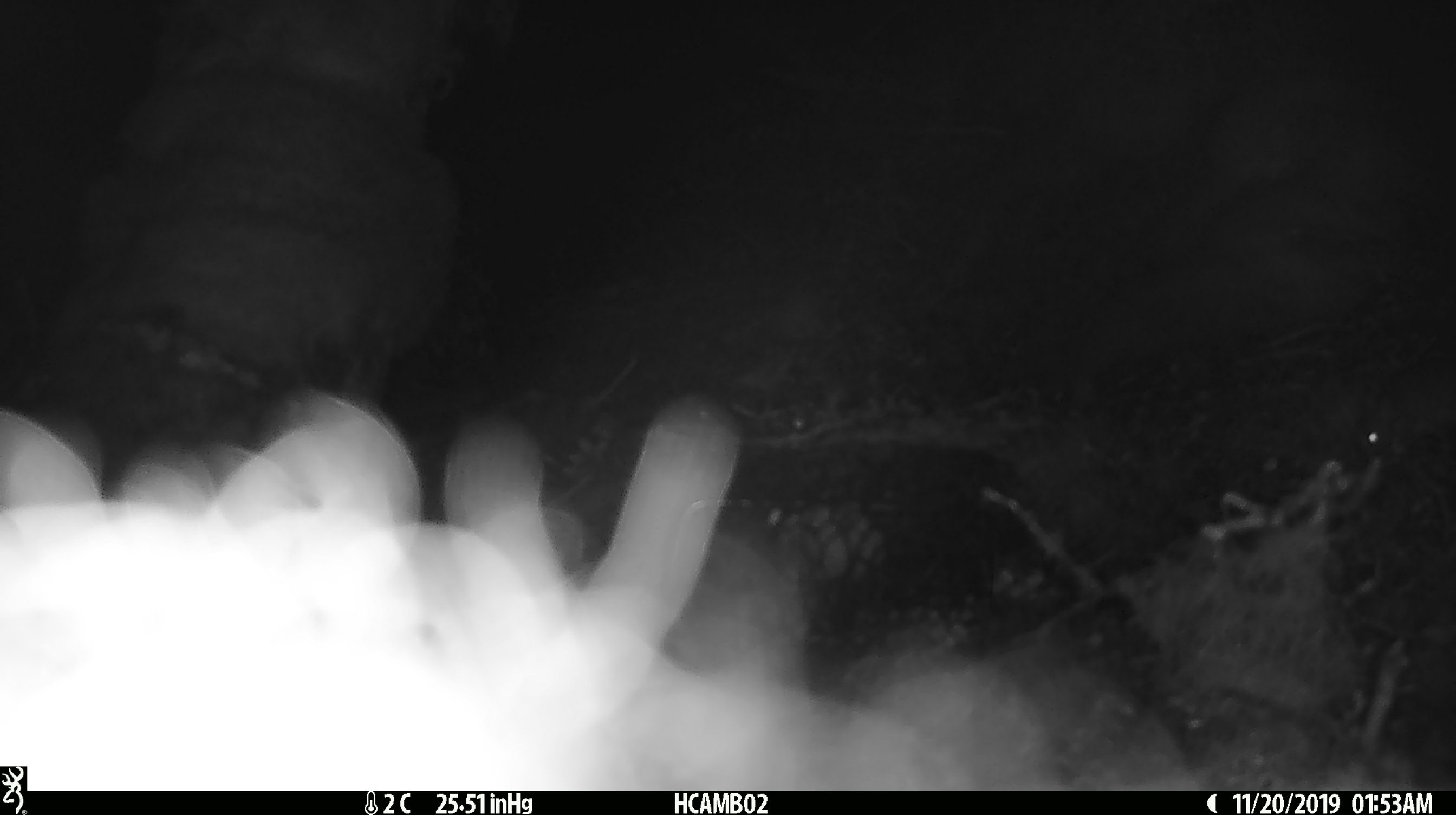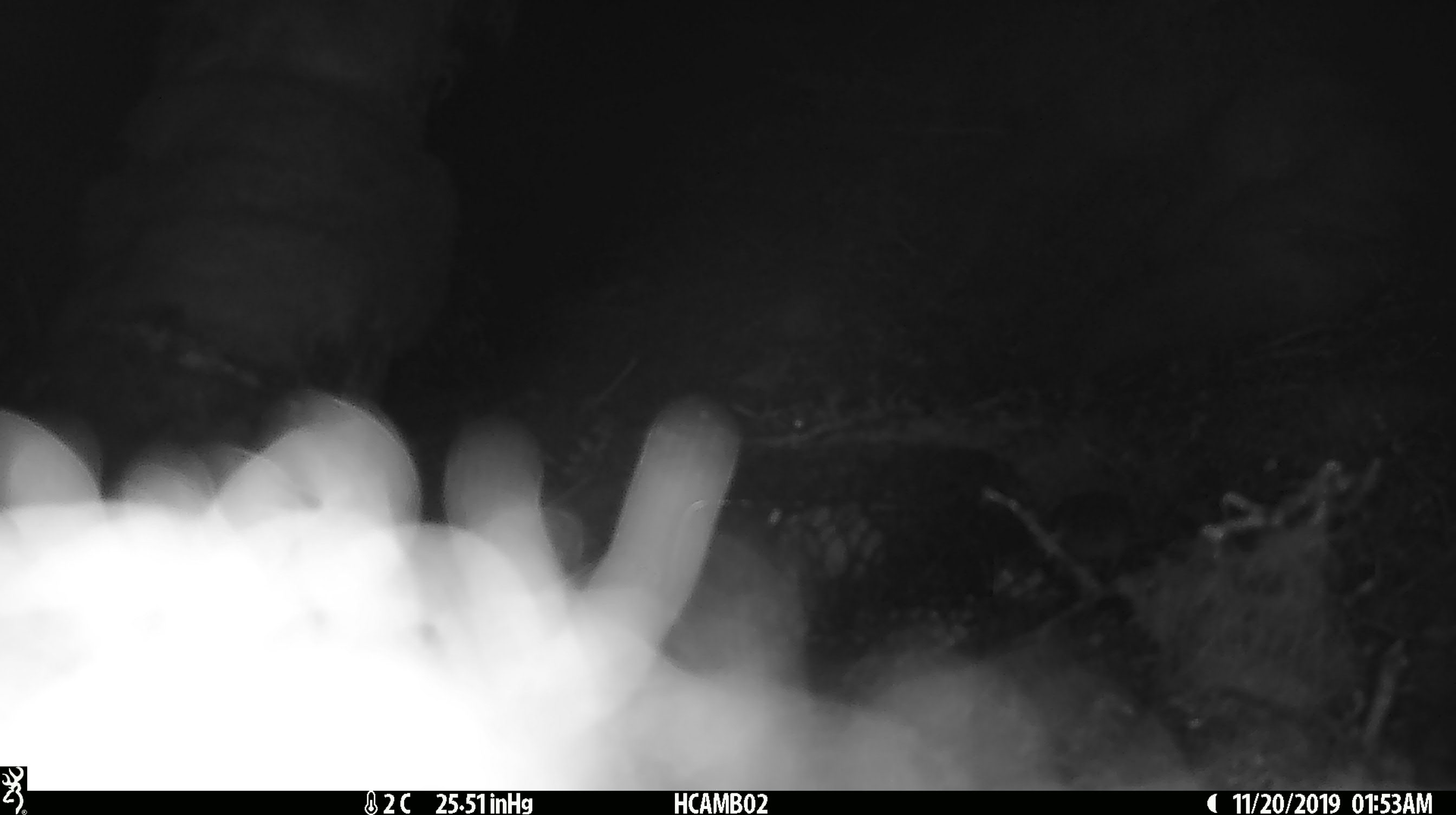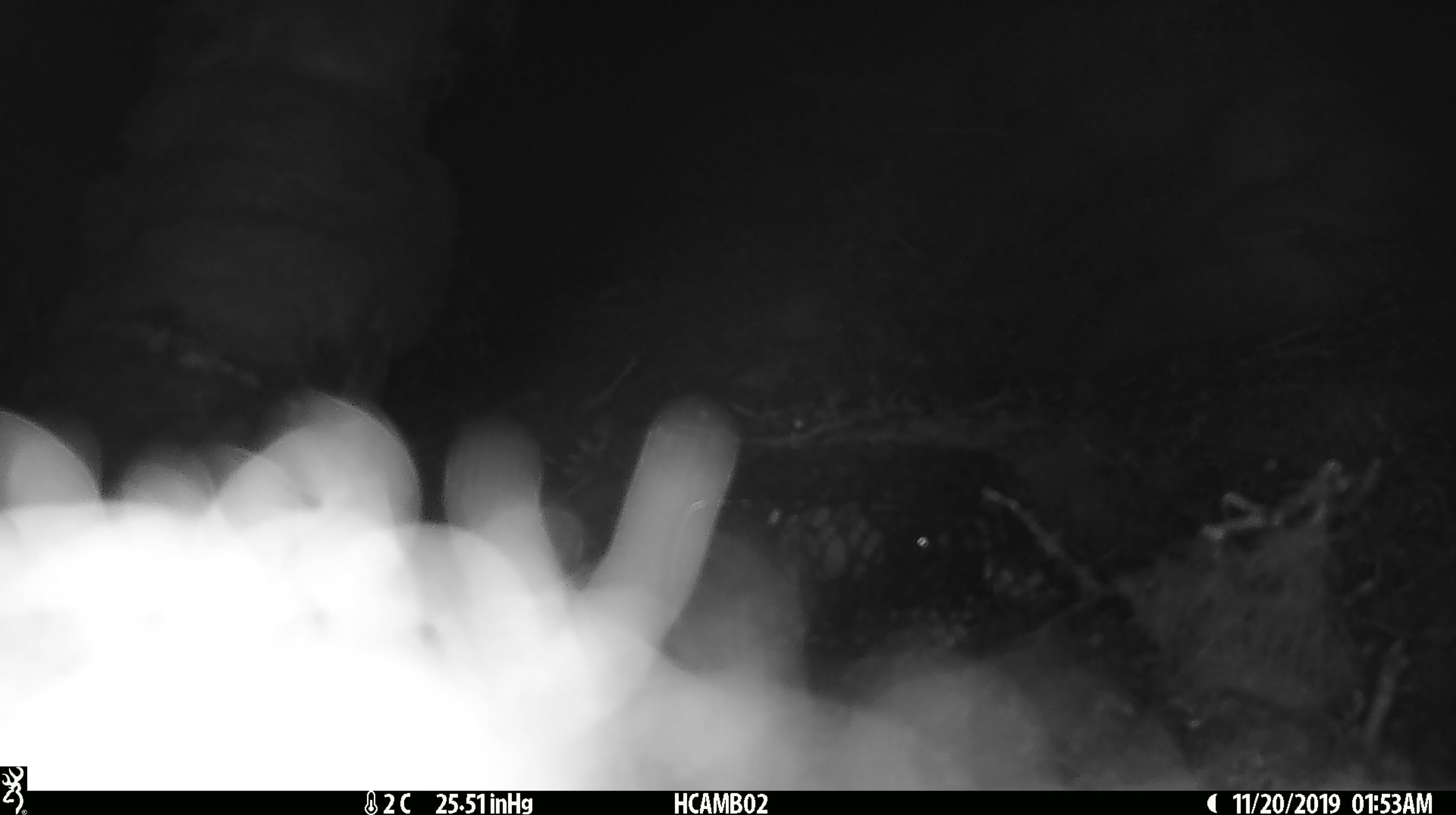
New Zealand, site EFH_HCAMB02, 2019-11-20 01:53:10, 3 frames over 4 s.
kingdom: Animalia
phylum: Chordata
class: Mammalia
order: Rodentia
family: Muridae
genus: Mus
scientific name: Mus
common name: mouse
Mouse (Mus).